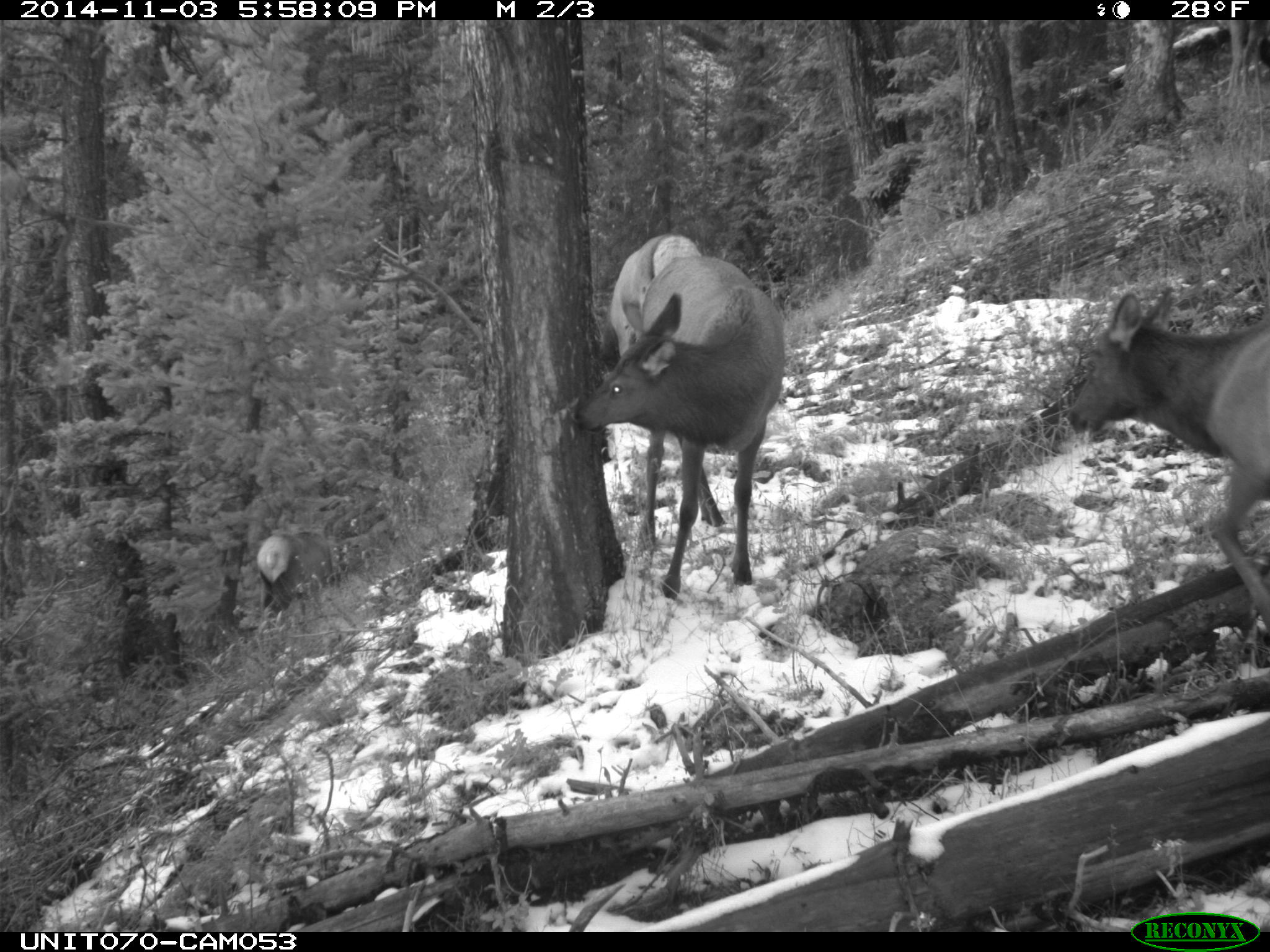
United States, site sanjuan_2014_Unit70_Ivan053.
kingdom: Animalia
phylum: Chordata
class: Mammalia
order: Artiodactyla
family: Cervidae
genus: Cervus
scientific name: Cervus elaphus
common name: red deer